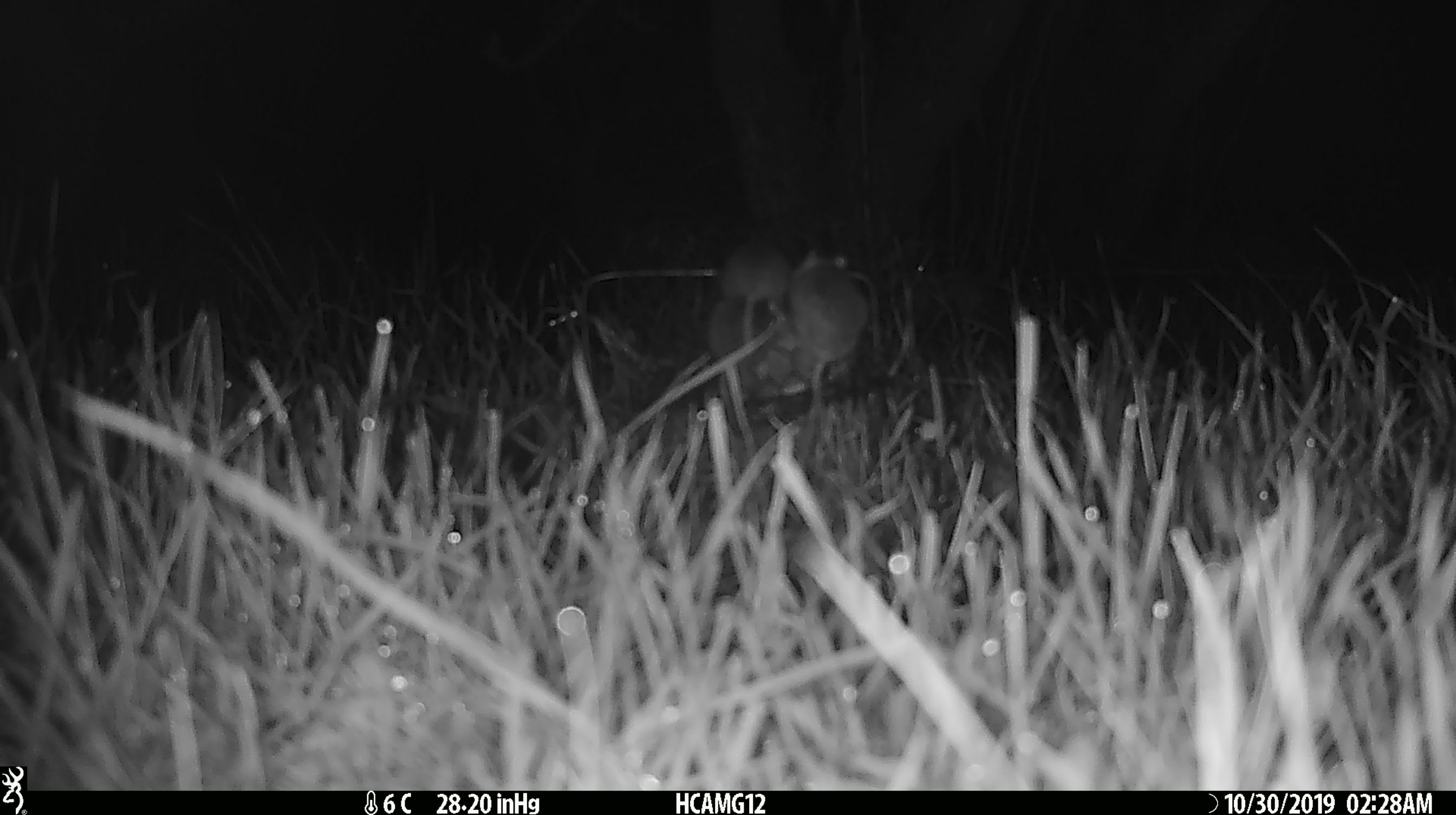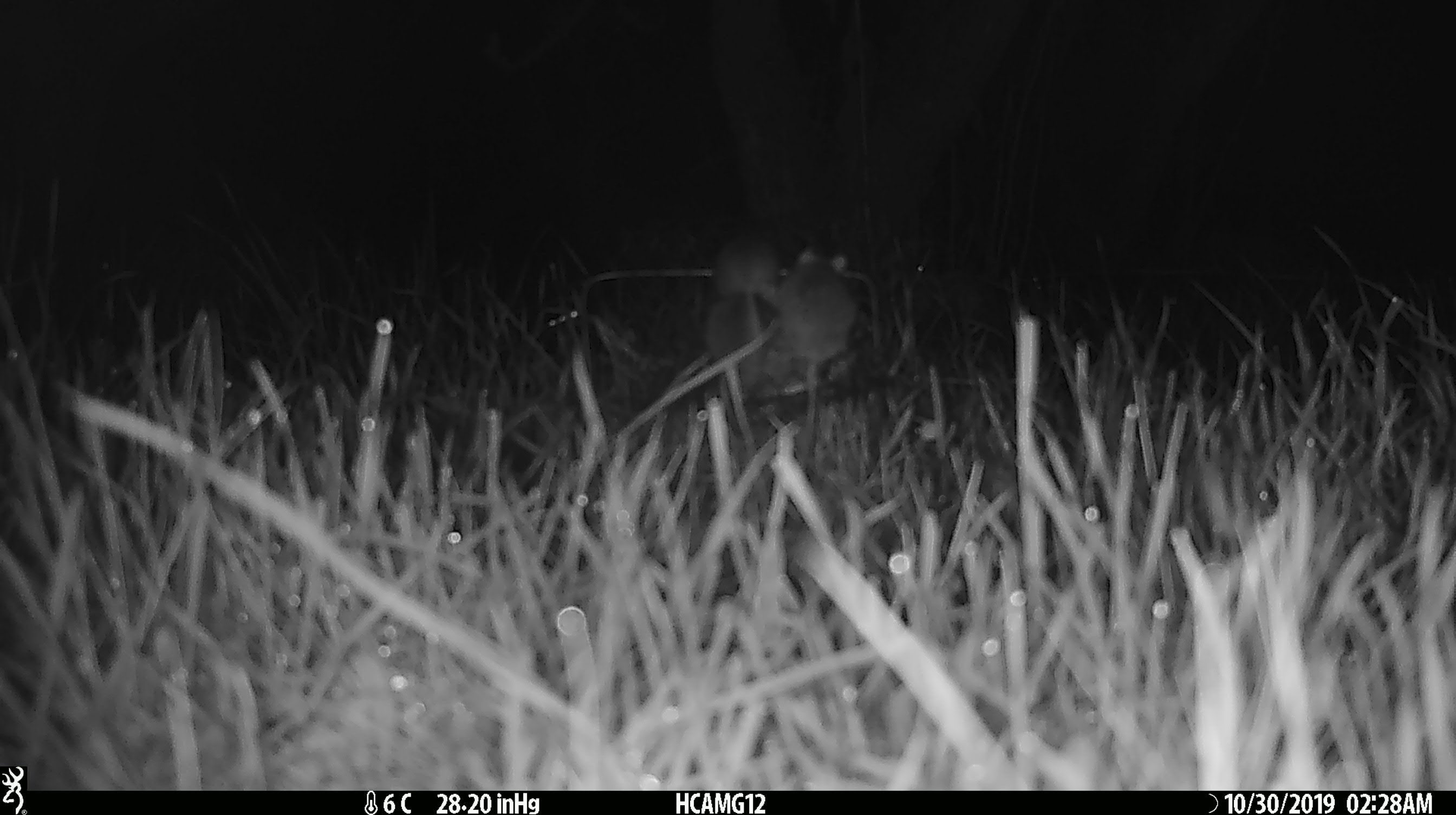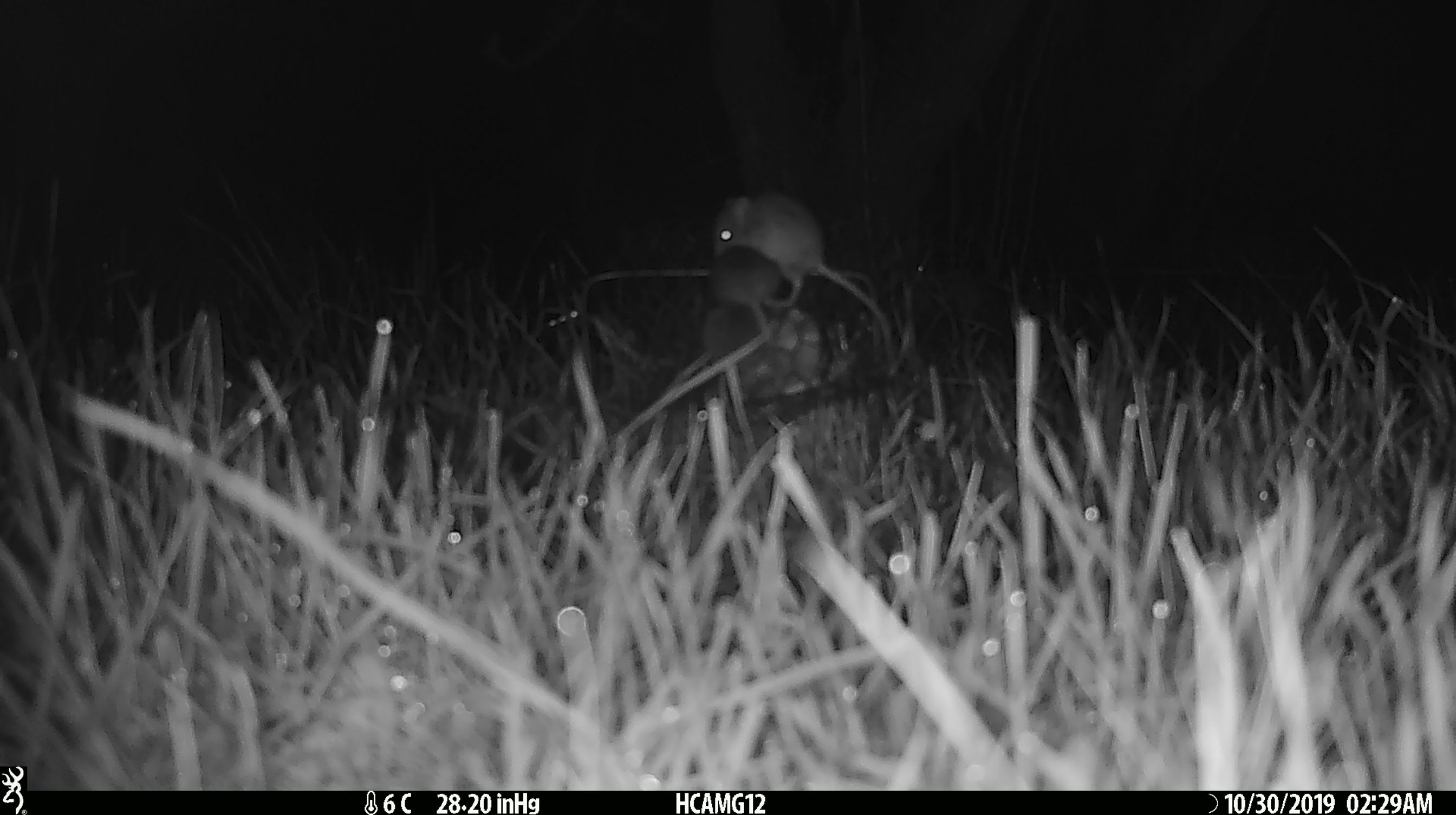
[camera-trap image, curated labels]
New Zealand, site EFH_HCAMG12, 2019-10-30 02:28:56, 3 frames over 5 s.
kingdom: Animalia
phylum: Chordata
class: Mammalia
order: Rodentia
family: Muridae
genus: Mus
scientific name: Mus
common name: mouse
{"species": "mouse (Mus)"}